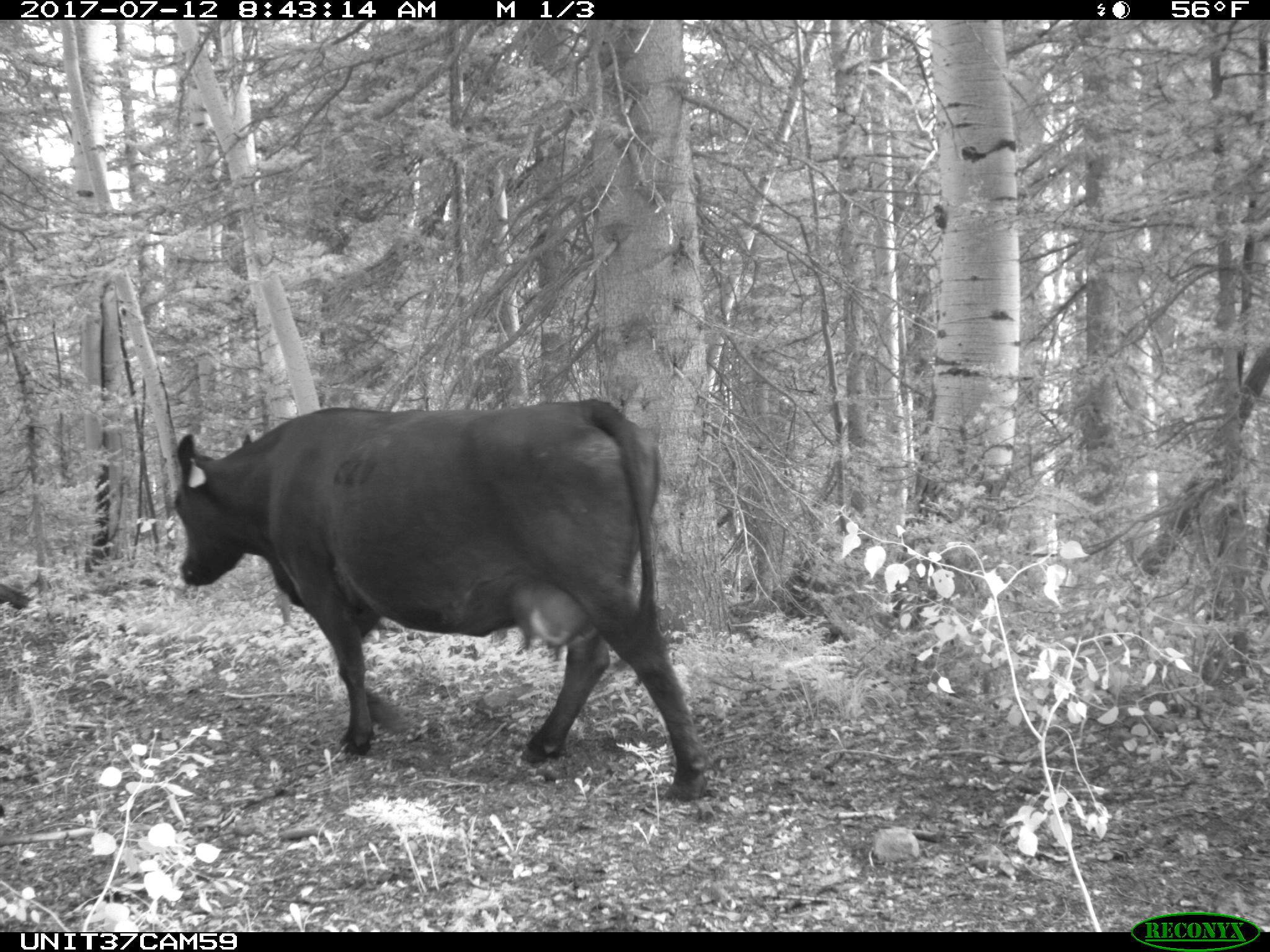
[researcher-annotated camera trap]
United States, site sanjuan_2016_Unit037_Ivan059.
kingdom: Animalia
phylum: Chordata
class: Mammalia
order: Artiodactyla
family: Bovidae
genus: Bos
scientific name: Bos taurus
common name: domestic cow